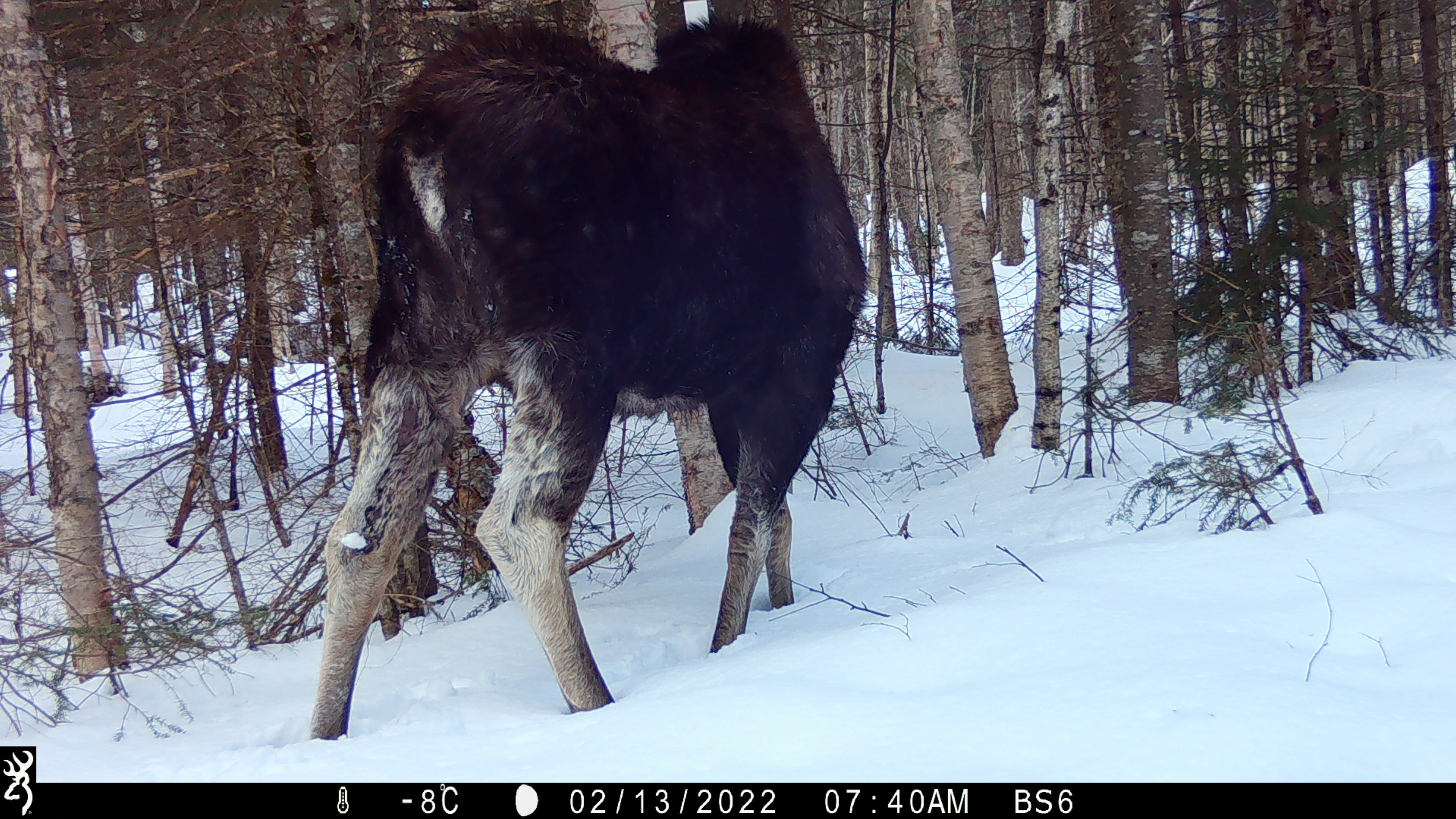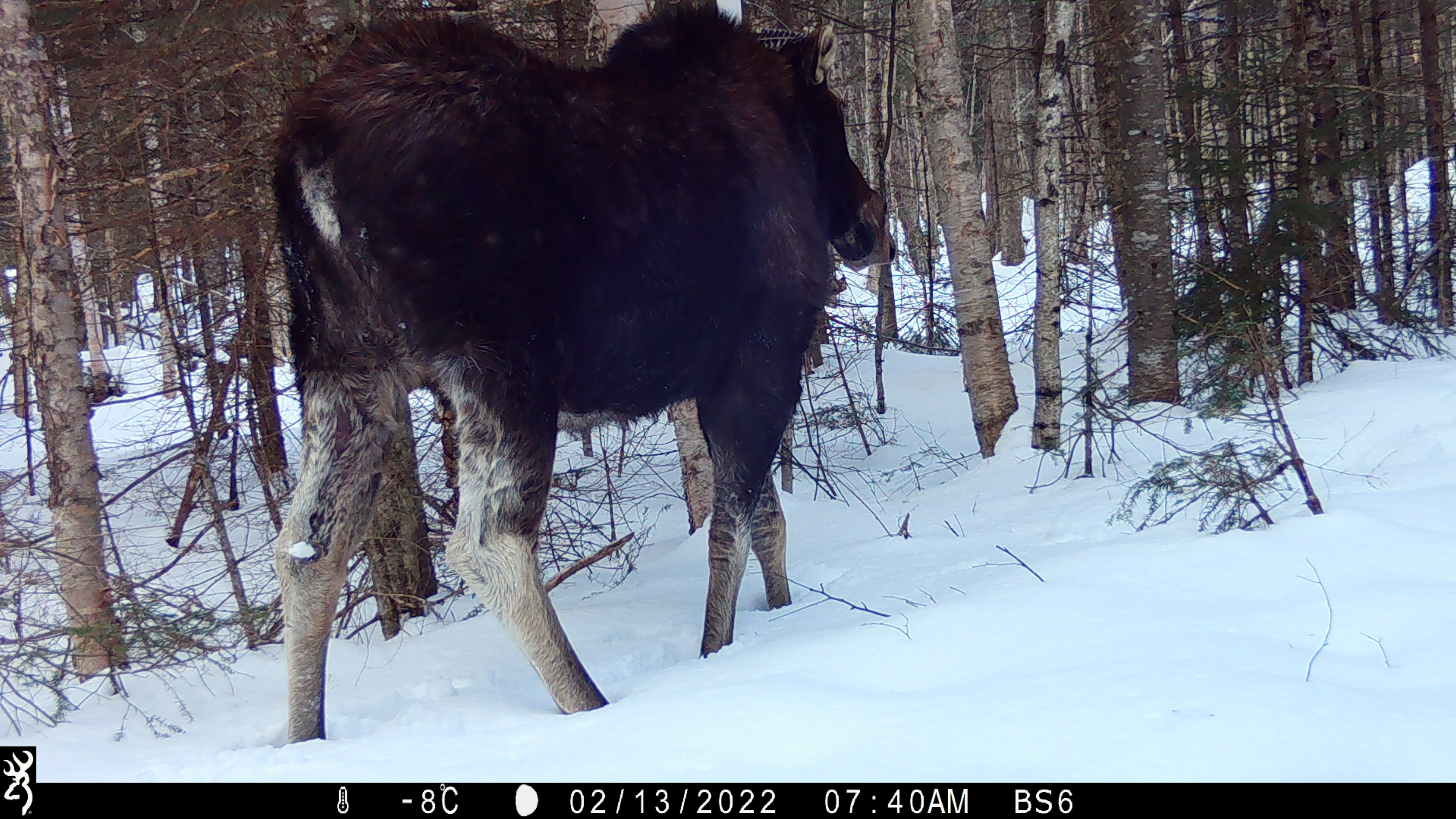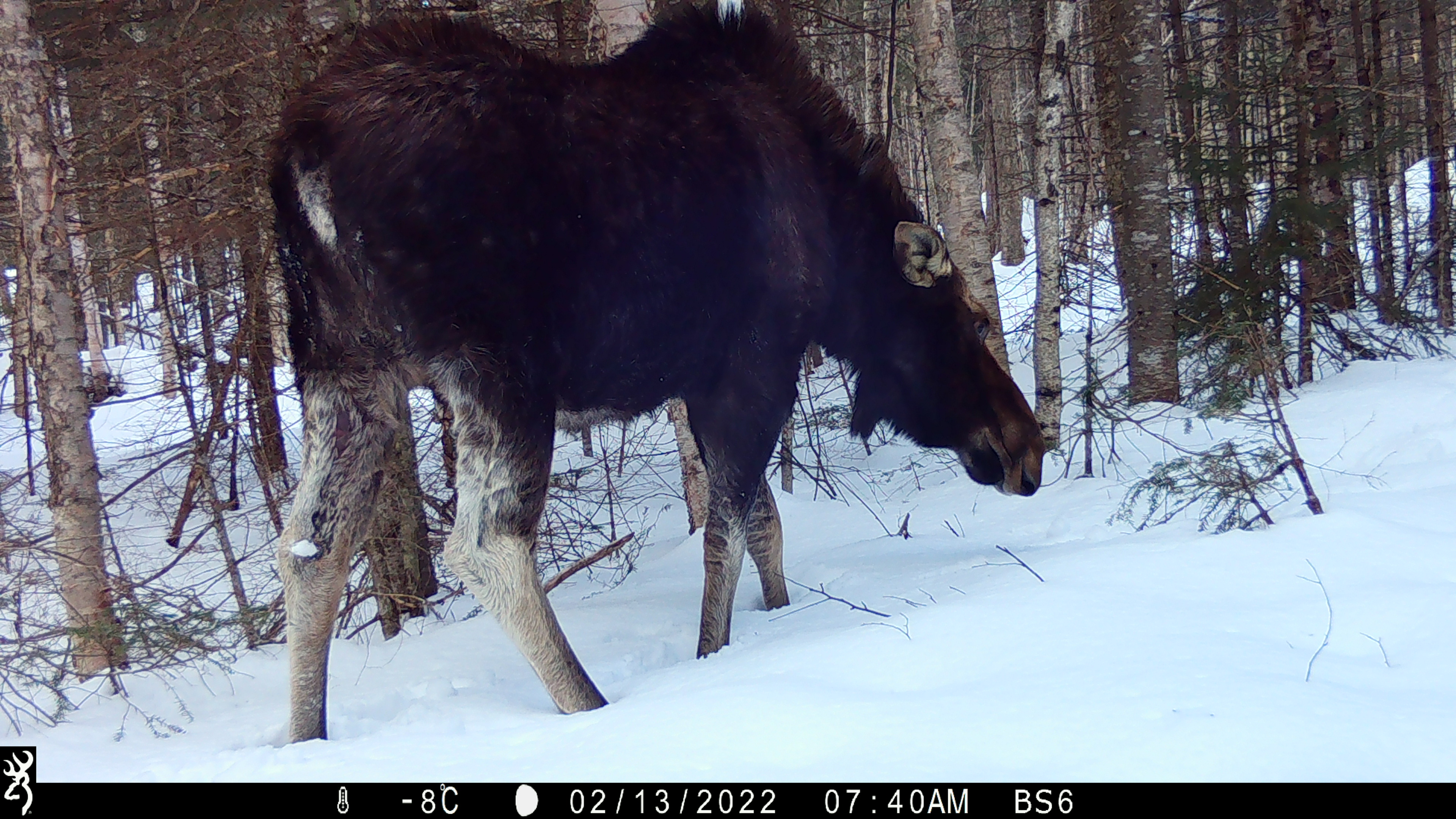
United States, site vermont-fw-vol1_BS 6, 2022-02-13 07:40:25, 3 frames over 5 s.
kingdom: Animalia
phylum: Chordata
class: Mammalia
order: Artiodactyla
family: Cervidae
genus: Alces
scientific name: Alces alces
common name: moose